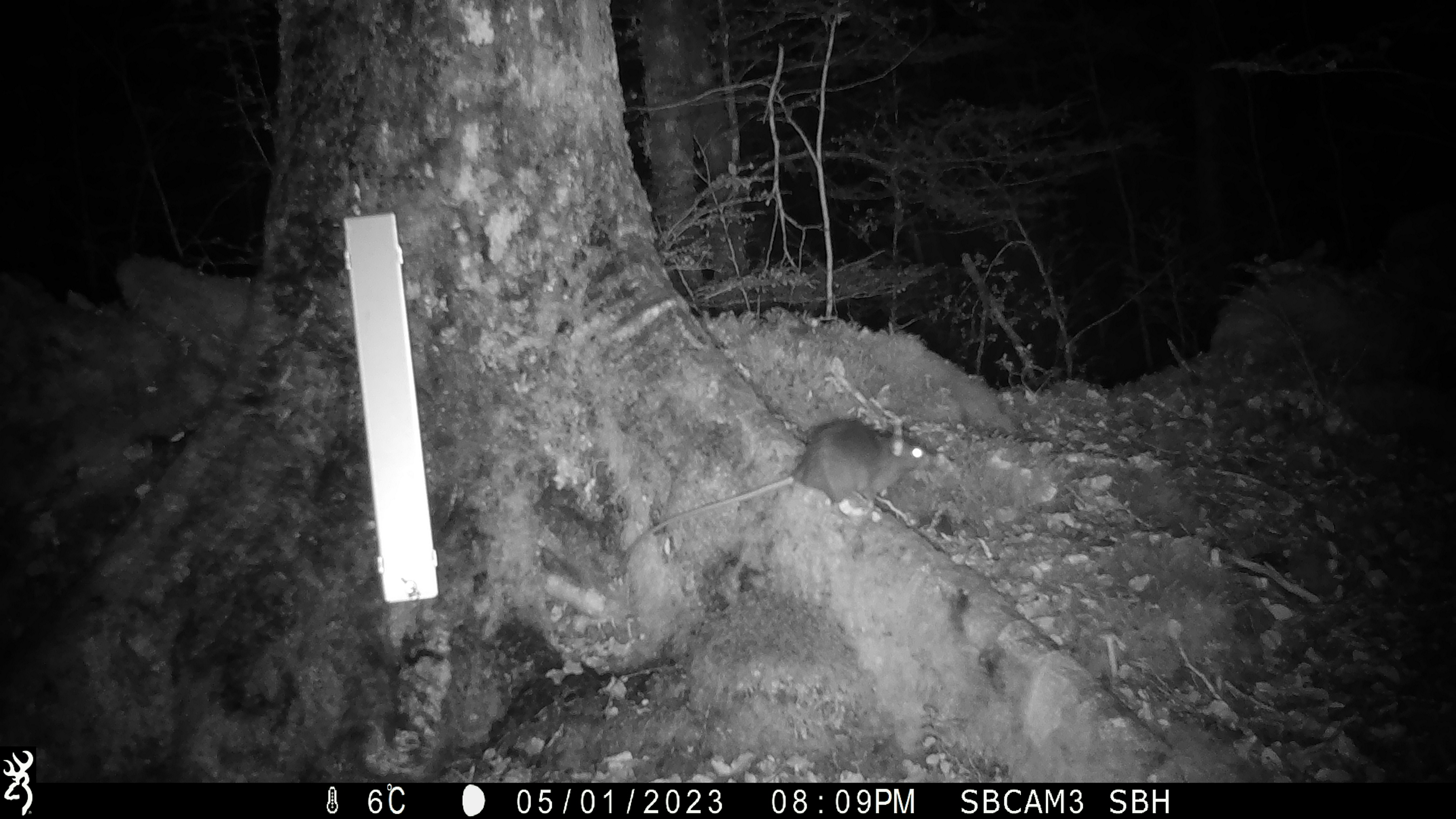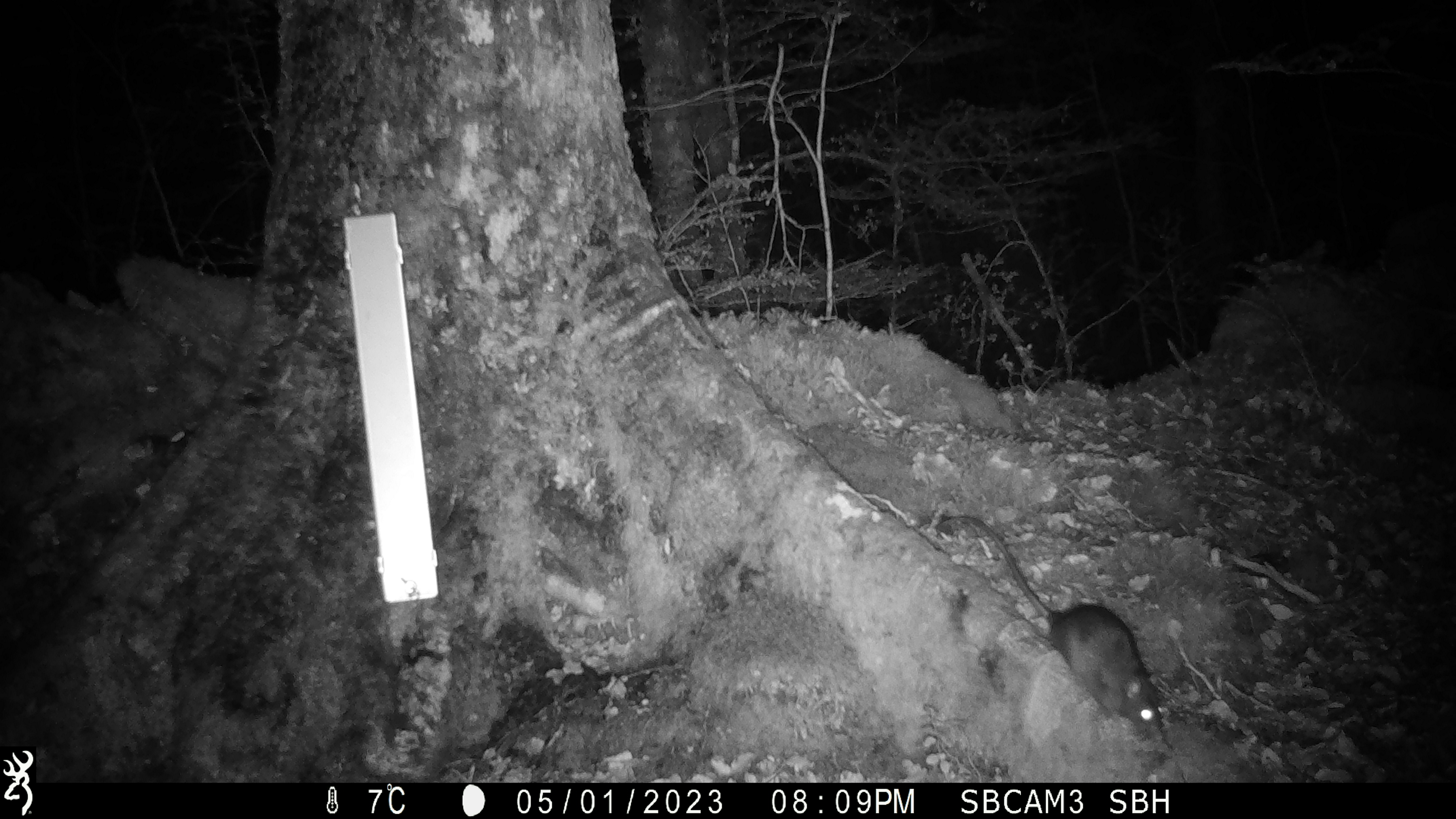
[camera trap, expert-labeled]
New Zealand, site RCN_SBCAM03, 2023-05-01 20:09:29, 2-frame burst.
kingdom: Animalia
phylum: Chordata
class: Mammalia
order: Rodentia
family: Muridae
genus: Rattus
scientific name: Rattus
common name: rat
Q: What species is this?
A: Rat (Rattus).